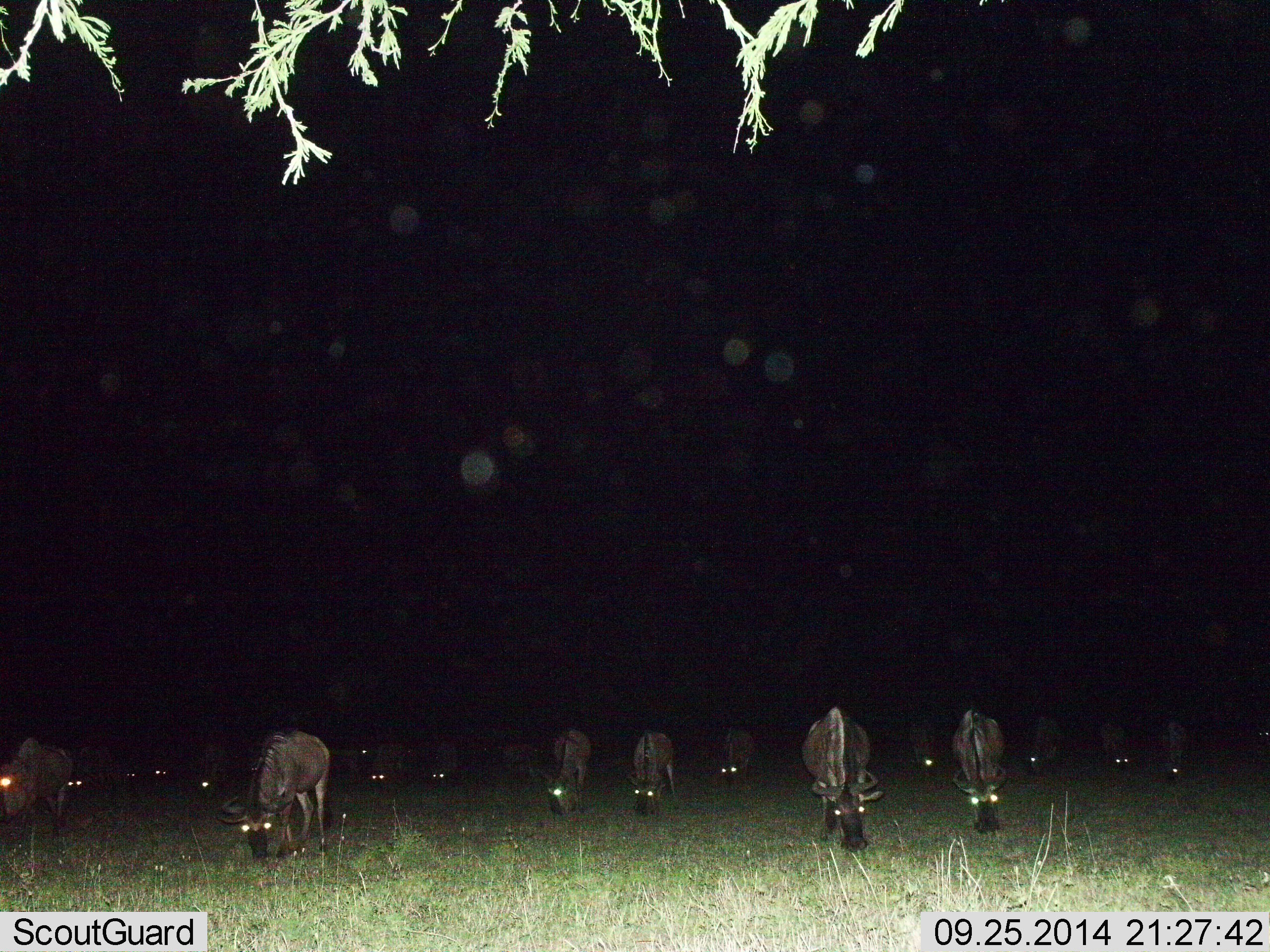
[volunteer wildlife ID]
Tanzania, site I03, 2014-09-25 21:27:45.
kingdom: Animalia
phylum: Chordata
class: Mammalia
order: Artiodactyla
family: Bovidae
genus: Connochaetes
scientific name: Connochaetes taurinus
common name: blue wildebeest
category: wildebeest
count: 11-50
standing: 50%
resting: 0%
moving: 10%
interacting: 0%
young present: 0%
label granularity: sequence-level